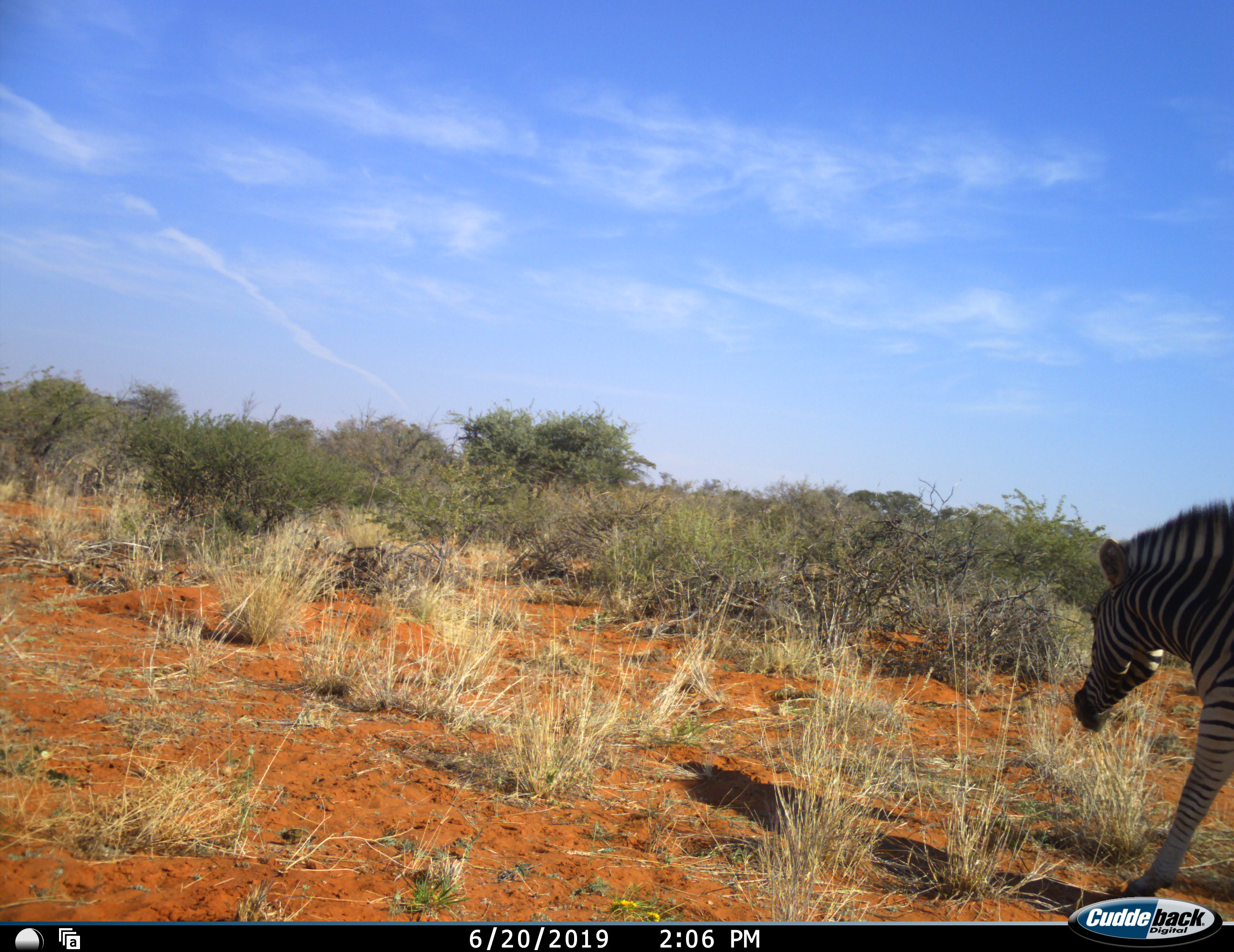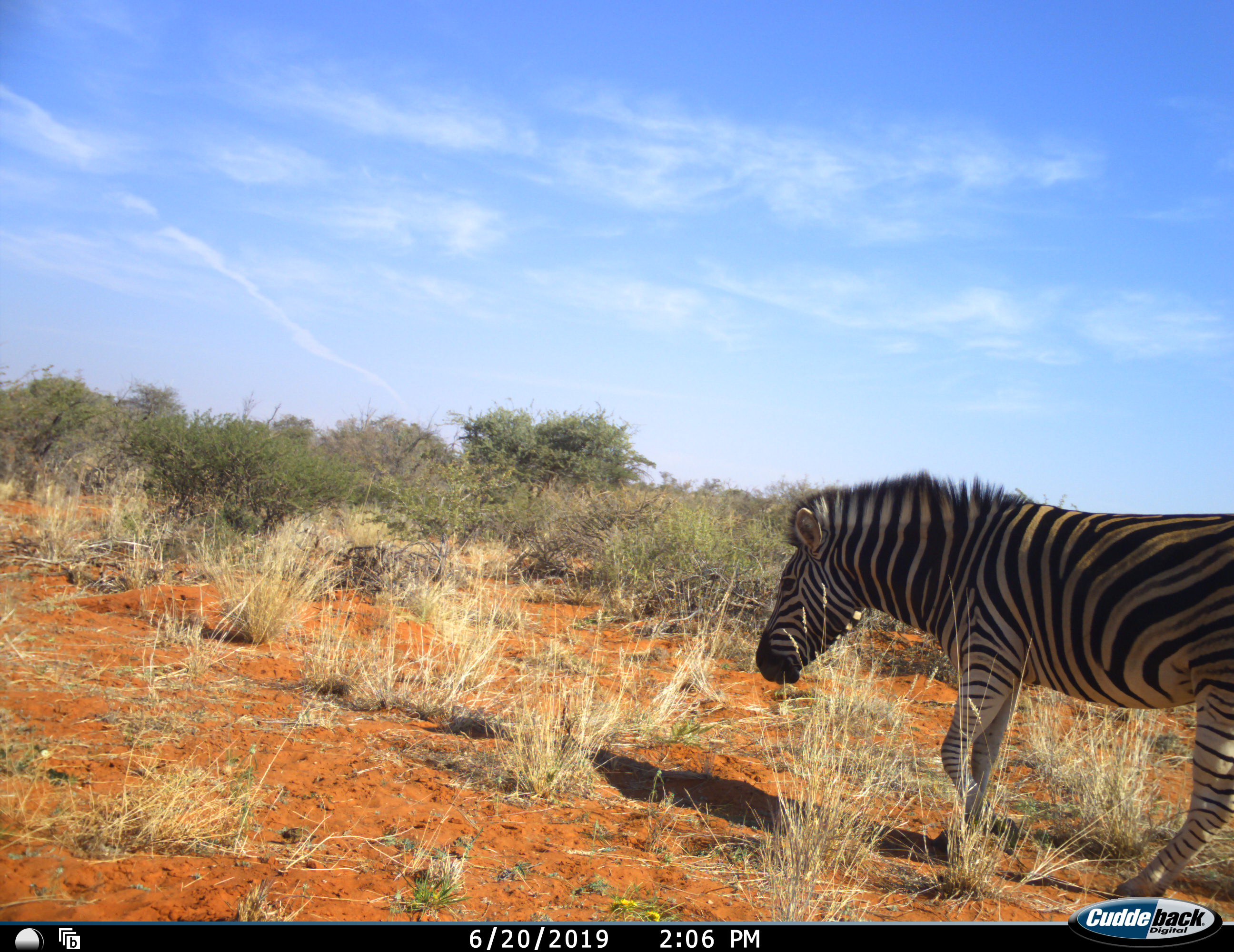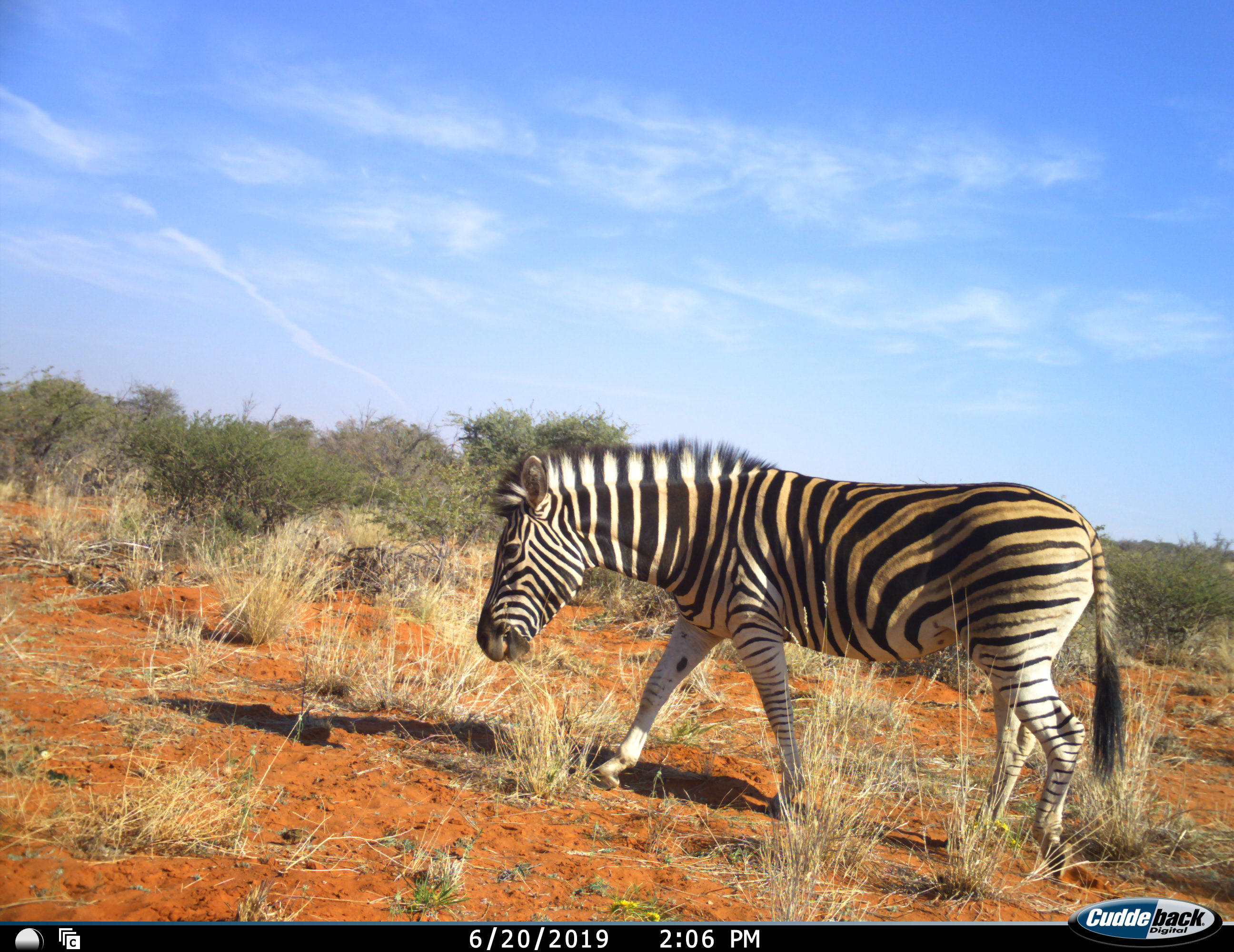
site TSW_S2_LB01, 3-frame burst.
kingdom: Animalia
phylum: Chordata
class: Mammalia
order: Perissodactyla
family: Equidae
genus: Equus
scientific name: Equus quagga burchellii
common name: burchell's zebra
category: zebraburchells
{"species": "zebraburchells (burchell's zebra) (Equus quagga burchellii)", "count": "1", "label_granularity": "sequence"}